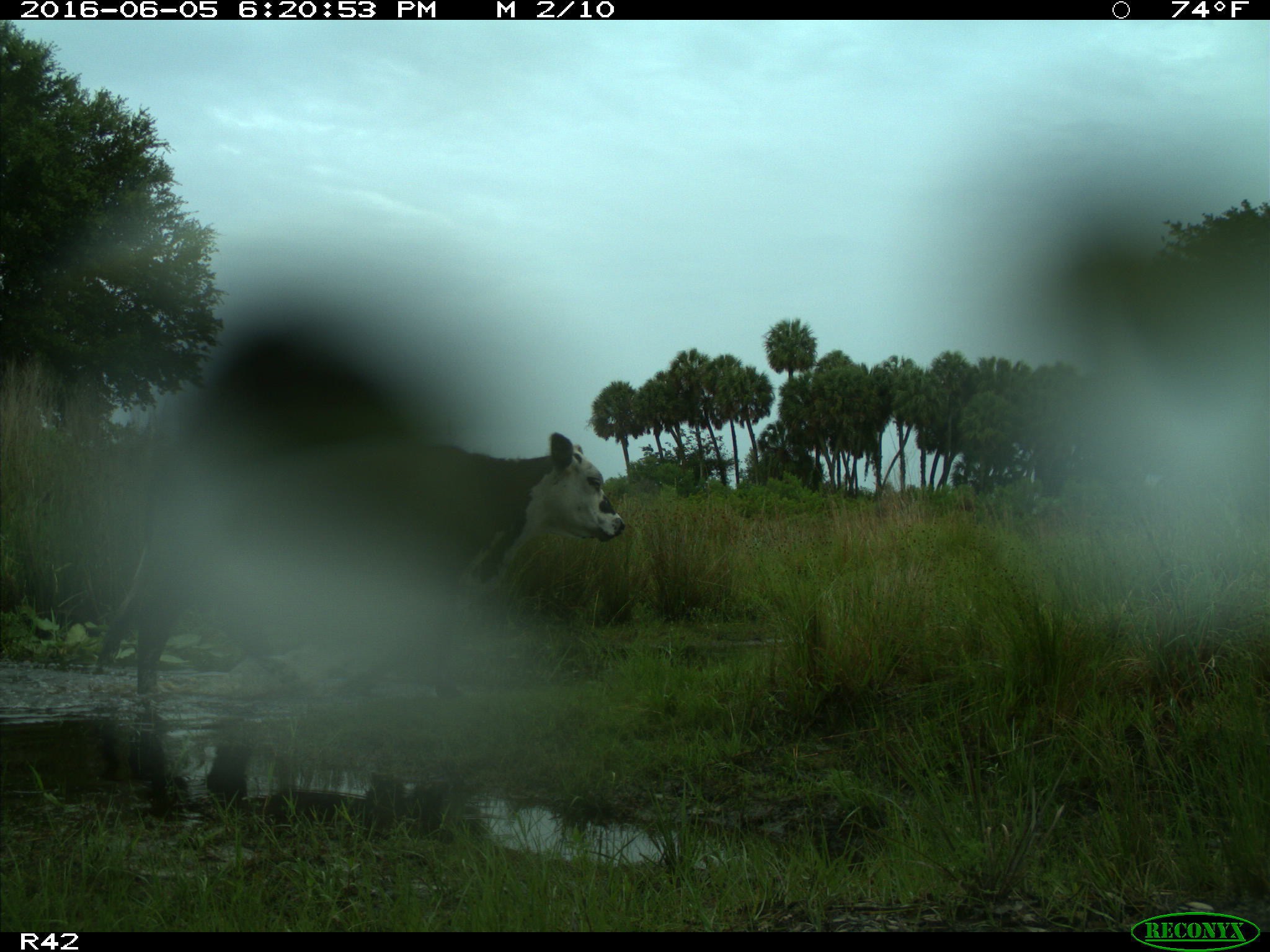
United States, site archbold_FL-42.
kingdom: Animalia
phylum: Chordata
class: Mammalia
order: Artiodactyla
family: Bovidae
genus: Bos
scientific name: Bos taurus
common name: domestic cow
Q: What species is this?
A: Bos taurus (domestic cow).